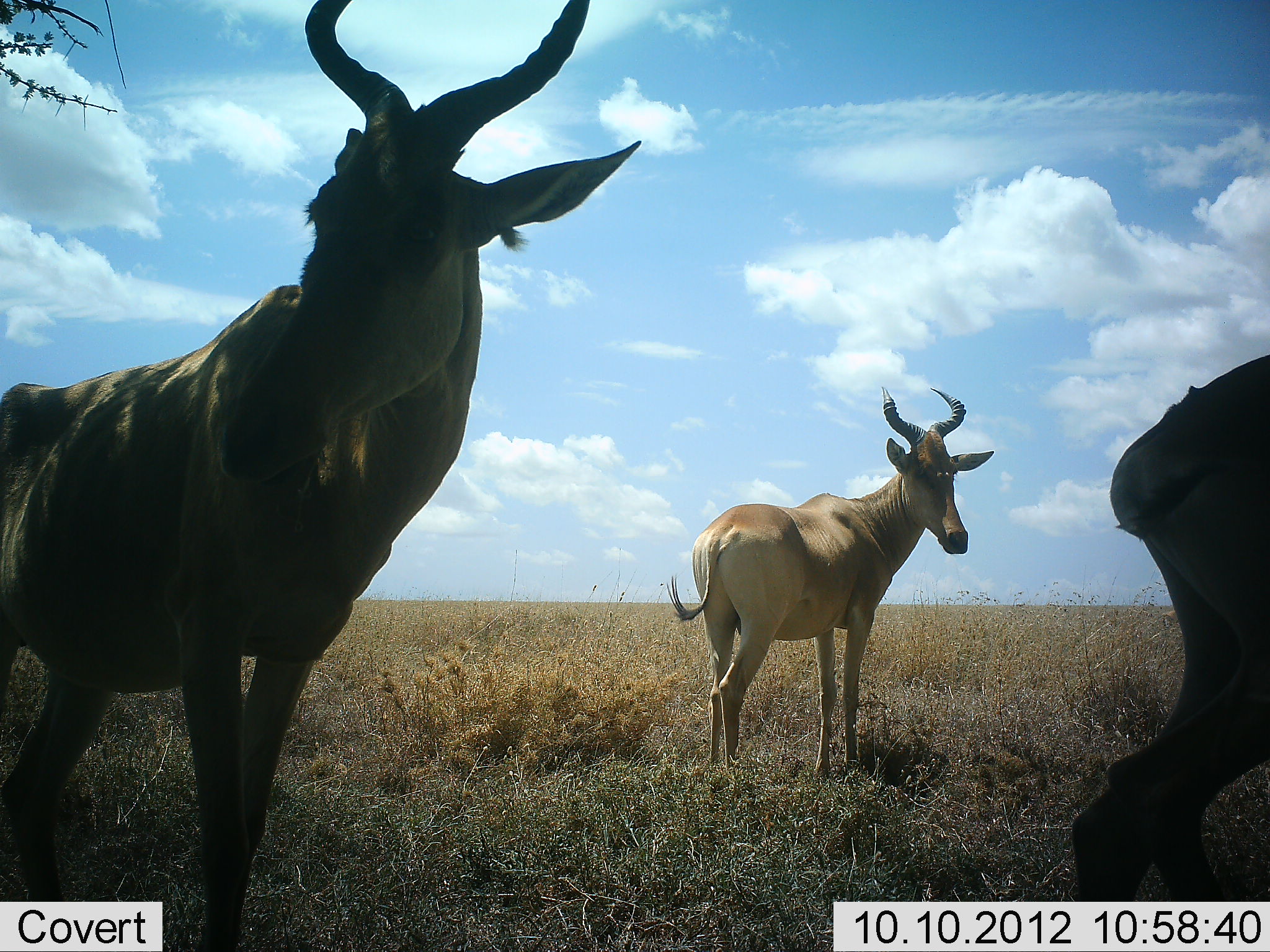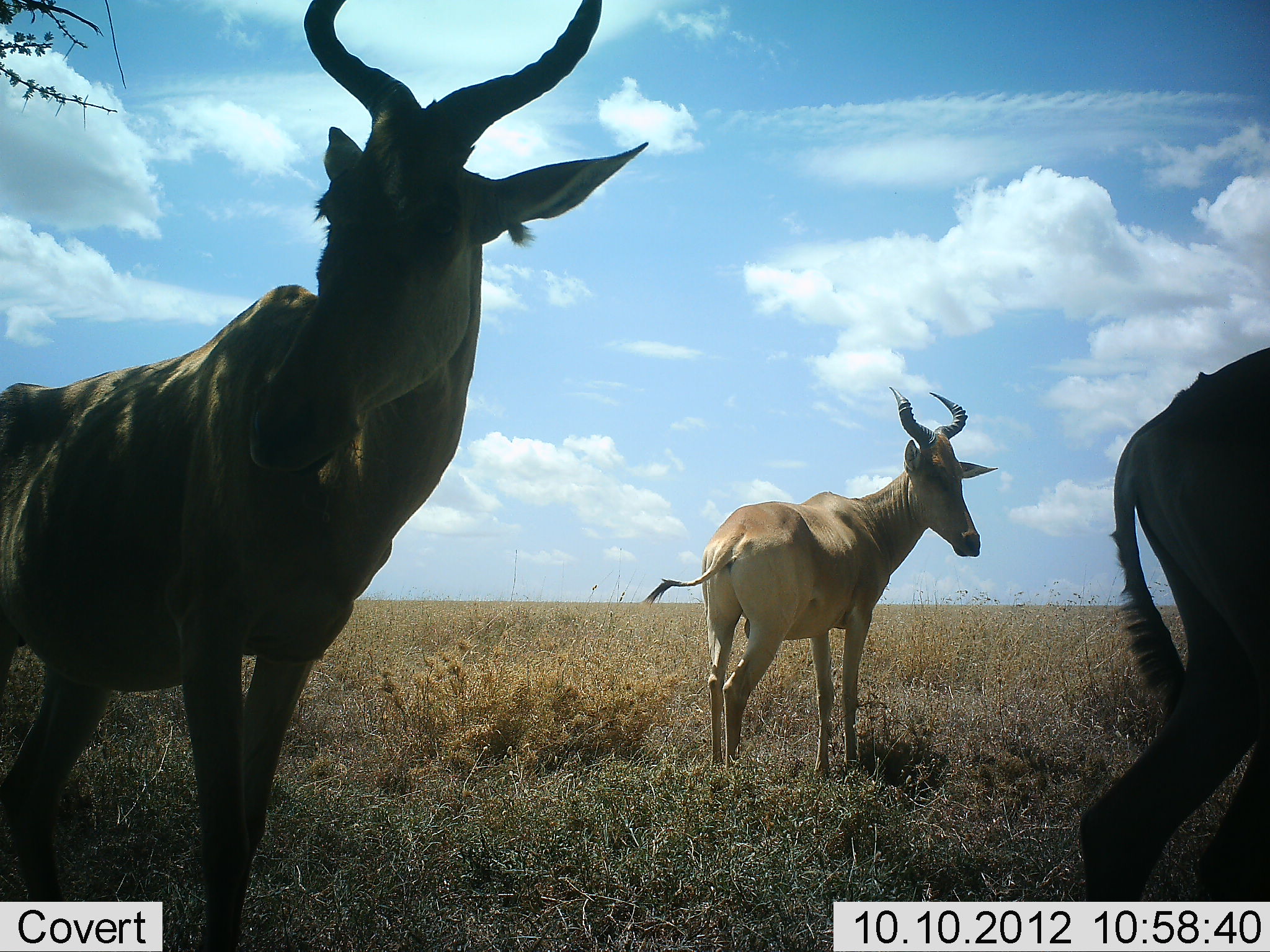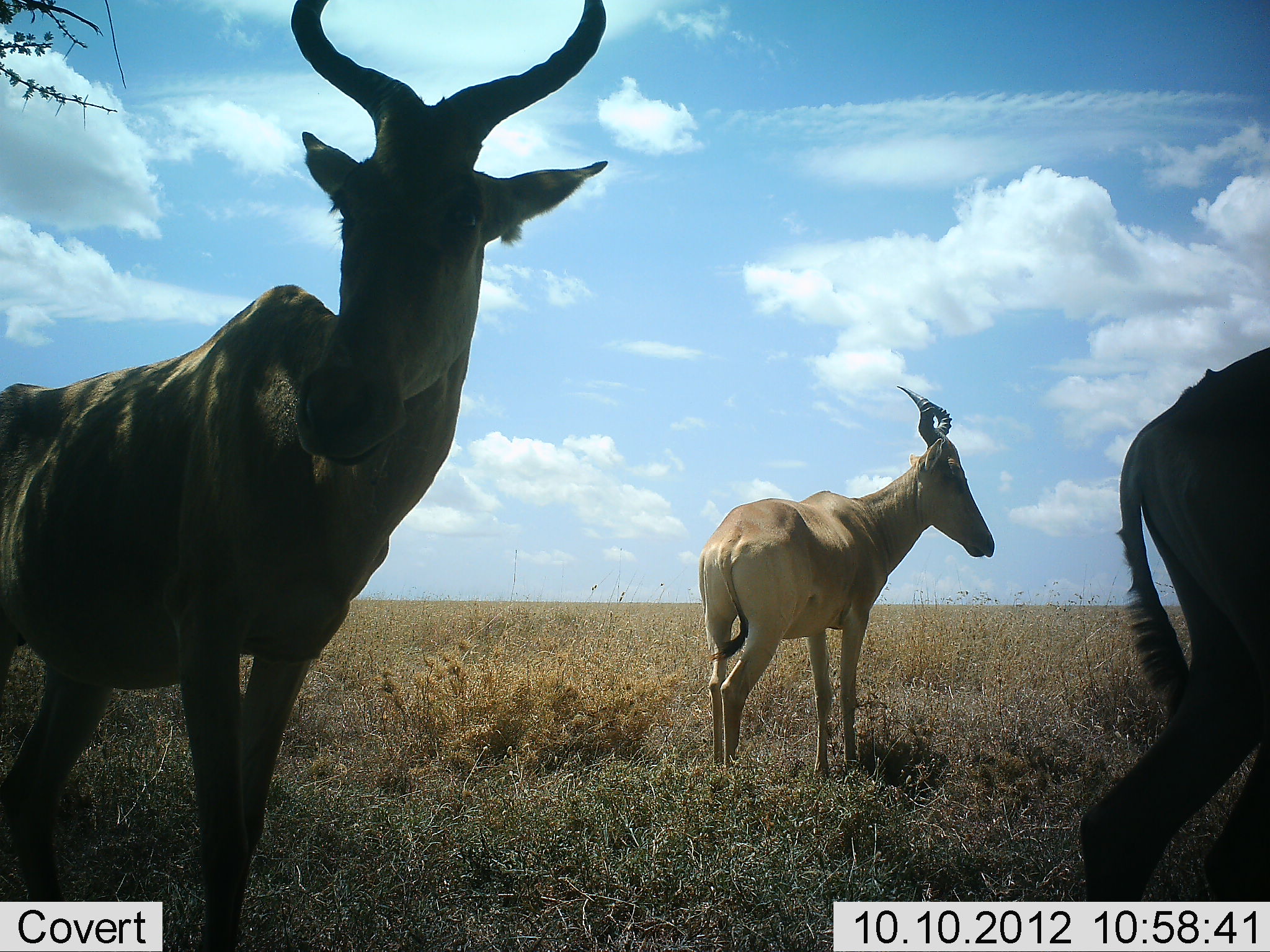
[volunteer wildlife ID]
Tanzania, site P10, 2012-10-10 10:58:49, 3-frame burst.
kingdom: Animalia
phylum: Chordata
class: Mammalia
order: Artiodactyla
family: Bovidae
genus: Alcelaphus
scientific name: Alcelaphus buselaphus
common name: hartebeest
Hartebeest (Alcelaphus buselaphus), count 3. Behavior (volunteer vote fractions): standing 100%, resting 0%, moving 0%, interacting 0%. Young present (vote fraction): 0%. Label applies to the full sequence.